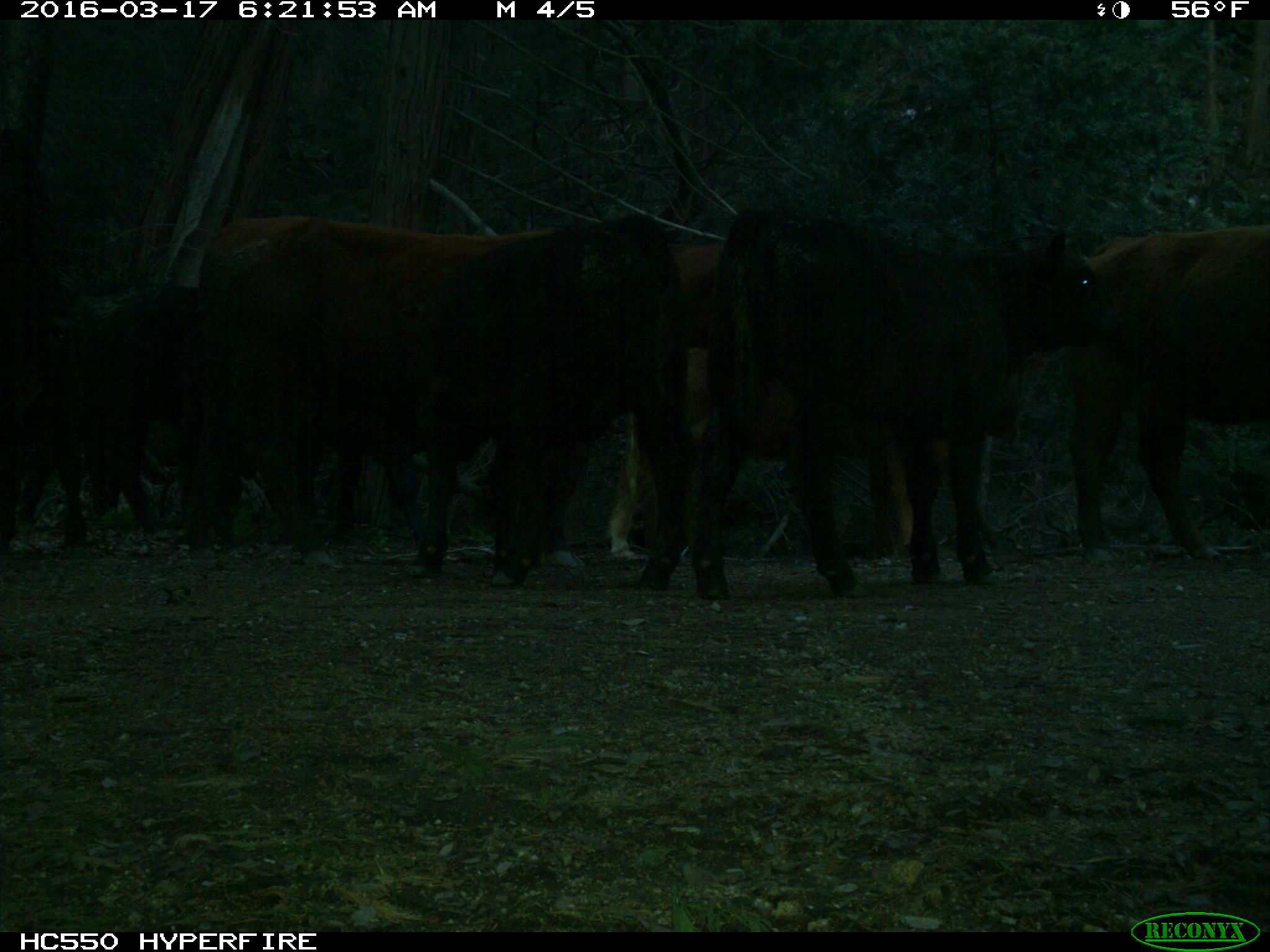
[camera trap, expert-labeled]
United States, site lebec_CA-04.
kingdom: Animalia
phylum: Chordata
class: Mammalia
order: Artiodactyla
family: Bovidae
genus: Bos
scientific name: Bos taurus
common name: domestic cow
Bos taurus (domestic cow).